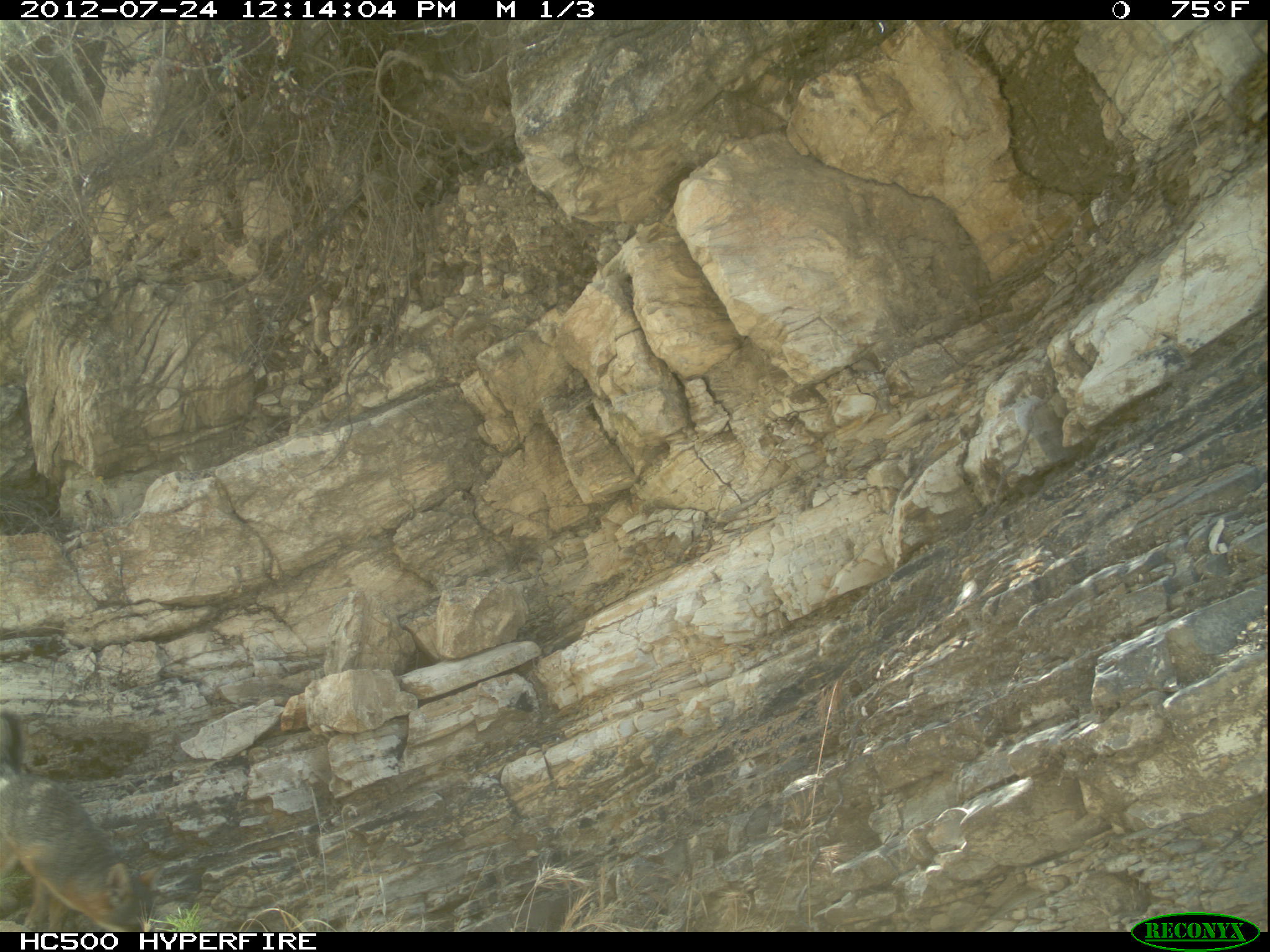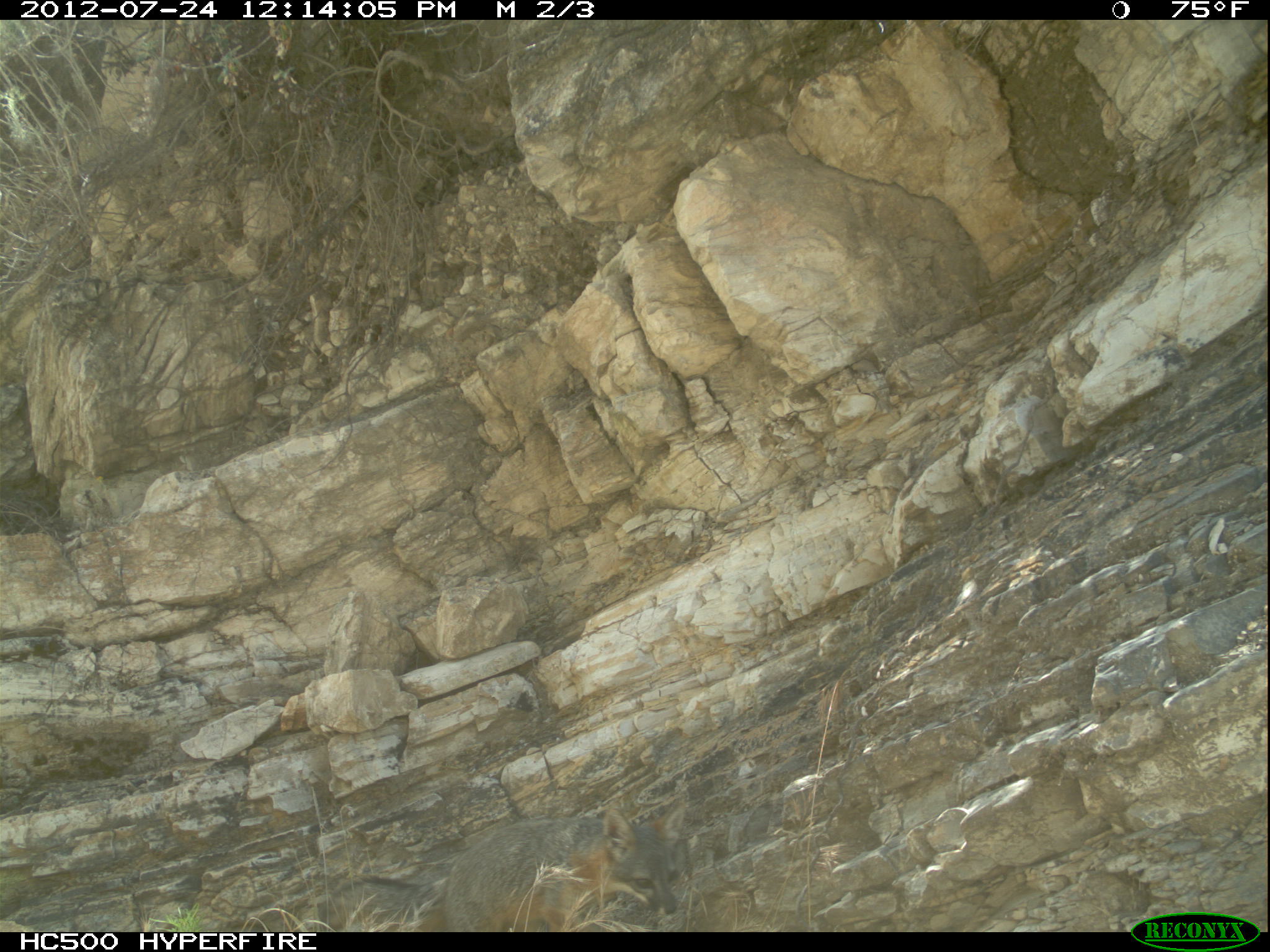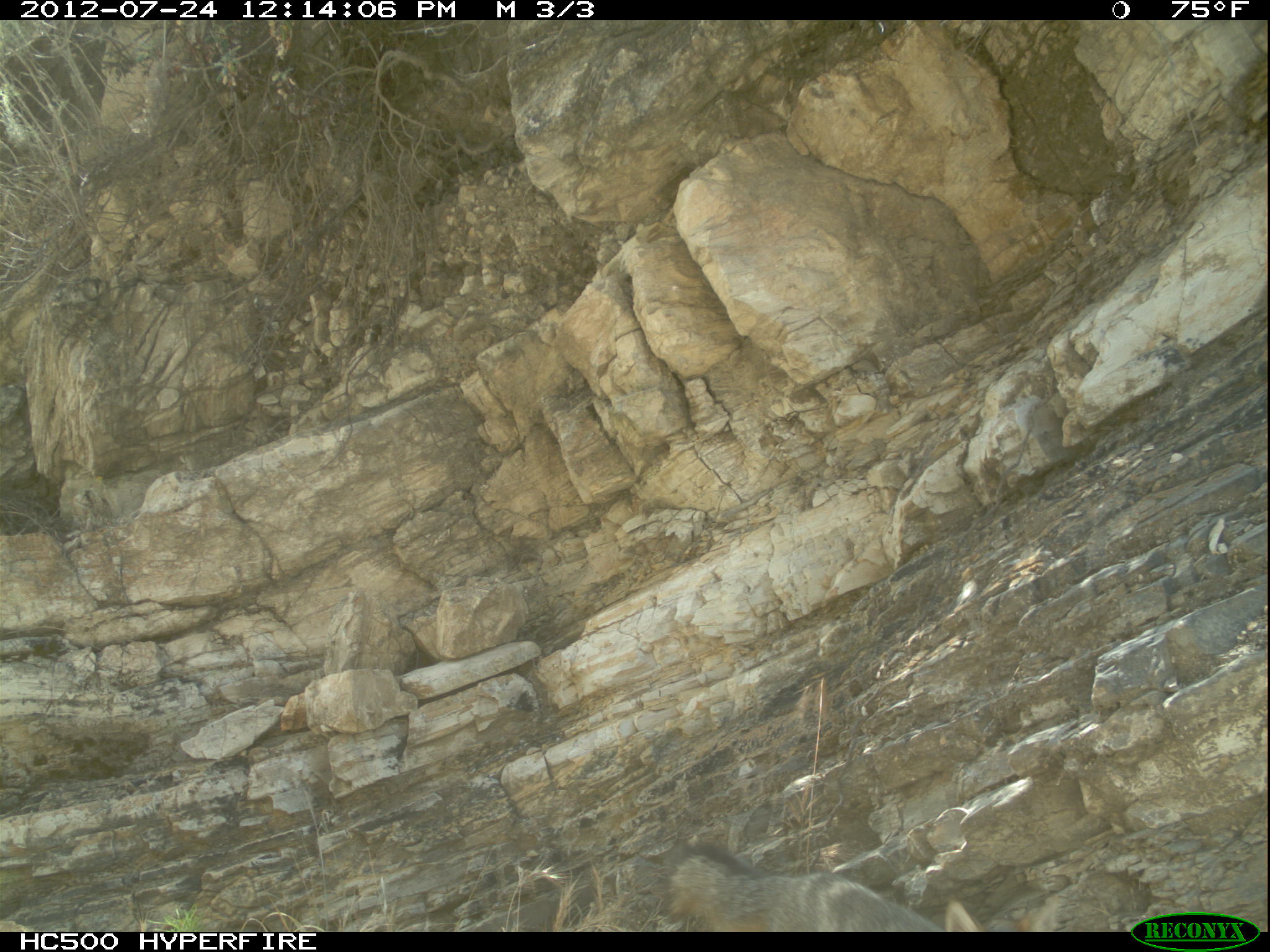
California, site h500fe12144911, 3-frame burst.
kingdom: Animalia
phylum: Chordata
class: Mammalia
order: Carnivora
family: Canidae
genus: Urocyon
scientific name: Urocyon littoralis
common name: island fox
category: fox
Fox (island fox) (Urocyon littoralis).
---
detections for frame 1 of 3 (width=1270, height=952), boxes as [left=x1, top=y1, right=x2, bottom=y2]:
fox: [left=0, top=775, right=148, bottom=932]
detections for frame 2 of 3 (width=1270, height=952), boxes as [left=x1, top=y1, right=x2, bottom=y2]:
fox: [left=444, top=802, right=685, bottom=932]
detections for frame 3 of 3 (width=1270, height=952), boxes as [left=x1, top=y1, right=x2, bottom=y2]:
fox: [left=668, top=846, right=977, bottom=935]